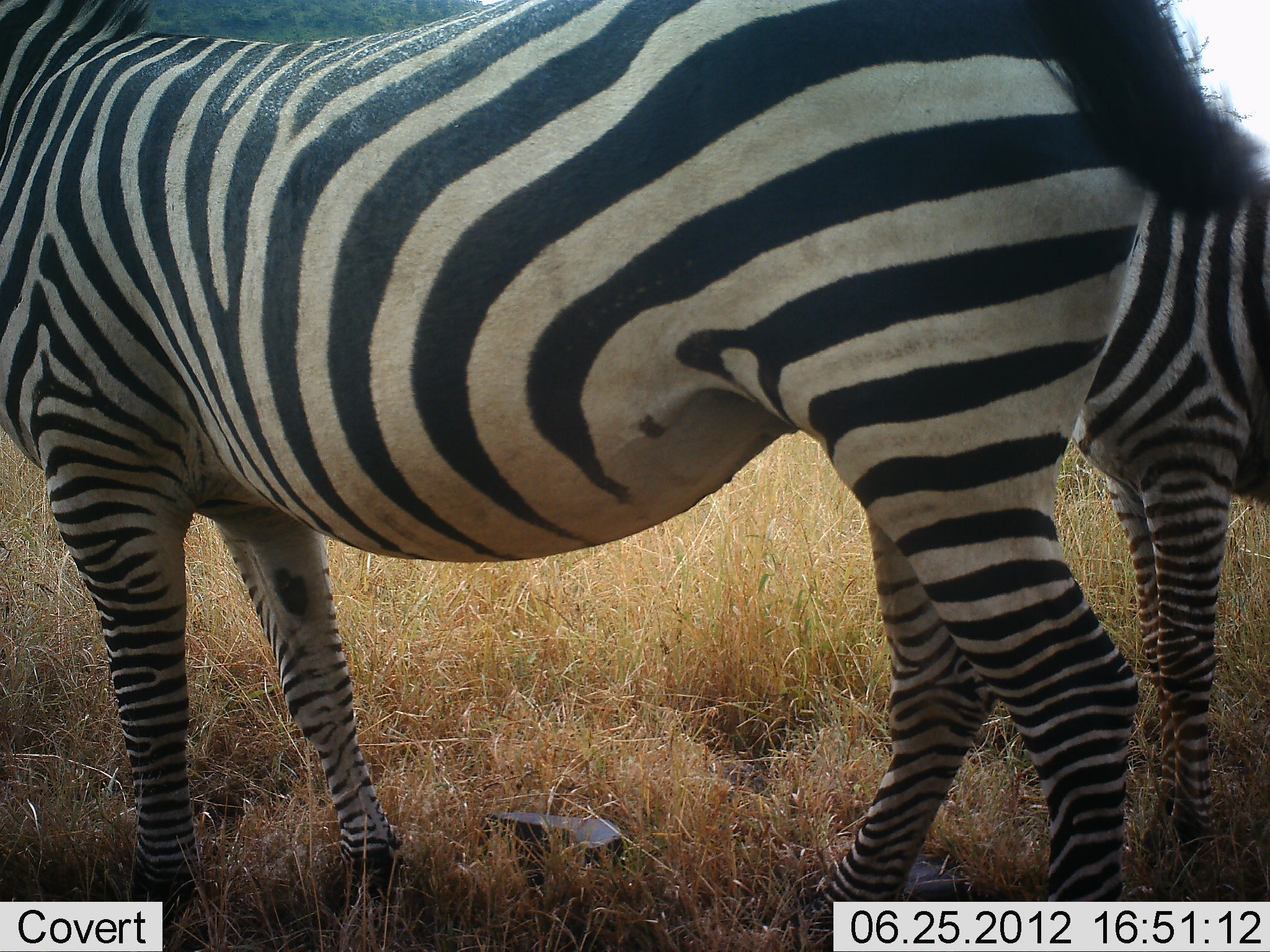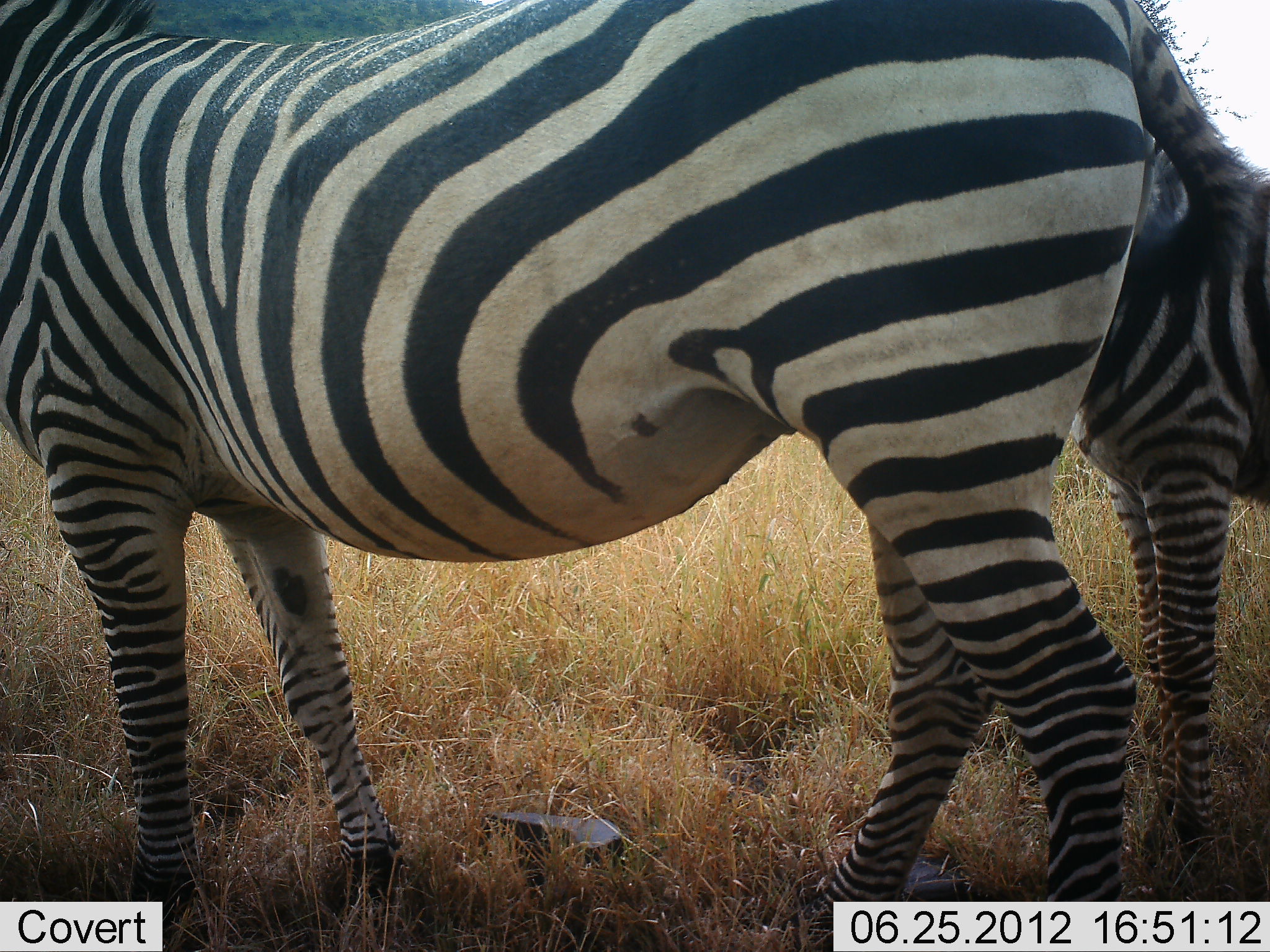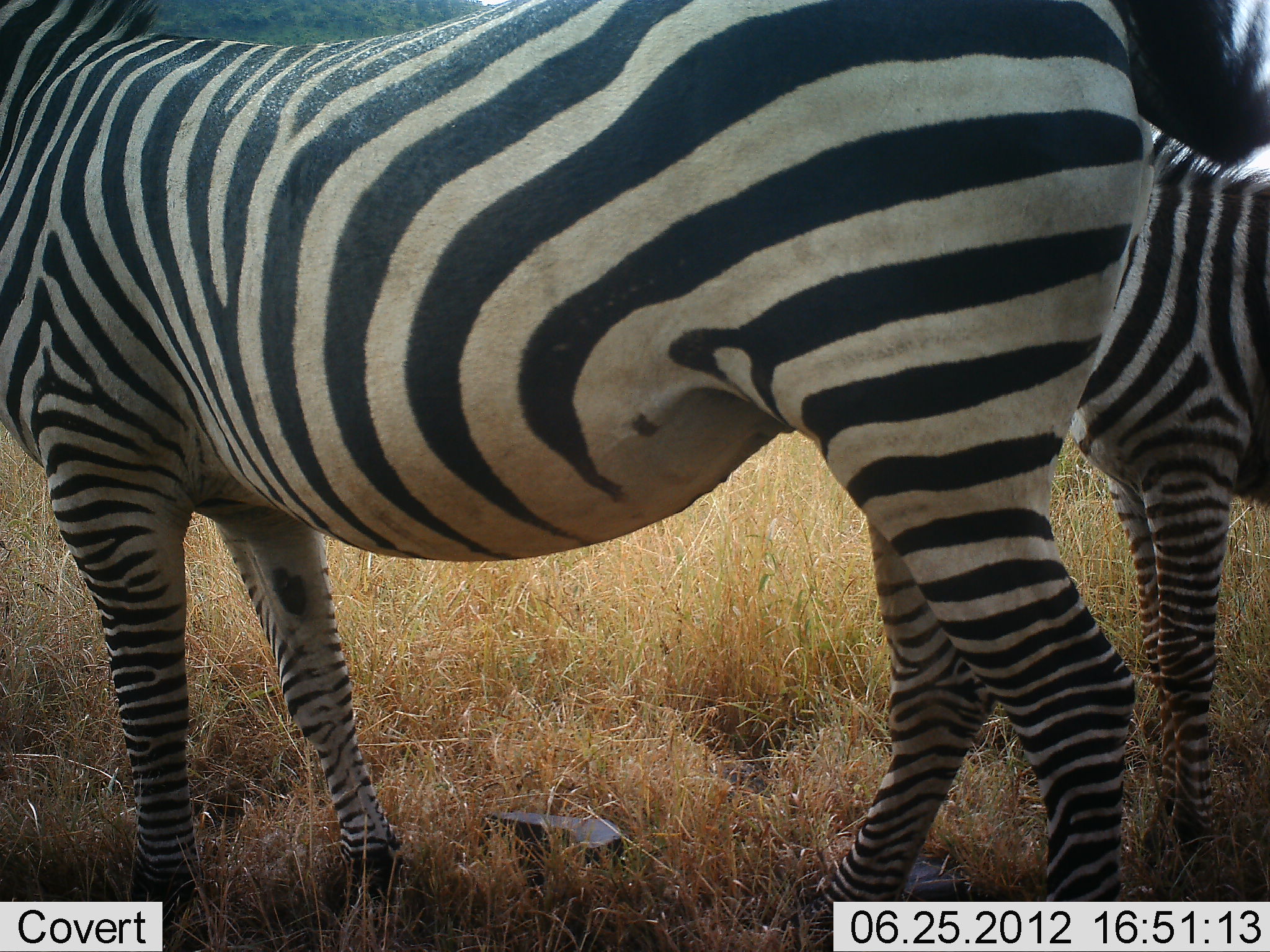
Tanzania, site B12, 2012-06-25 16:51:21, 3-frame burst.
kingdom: Animalia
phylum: Chordata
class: Mammalia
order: Perissodactyla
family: Equidae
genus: Equus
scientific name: Equus quagga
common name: plains zebra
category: zebra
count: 2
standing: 100%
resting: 10%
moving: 0%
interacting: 10%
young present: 20%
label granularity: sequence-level